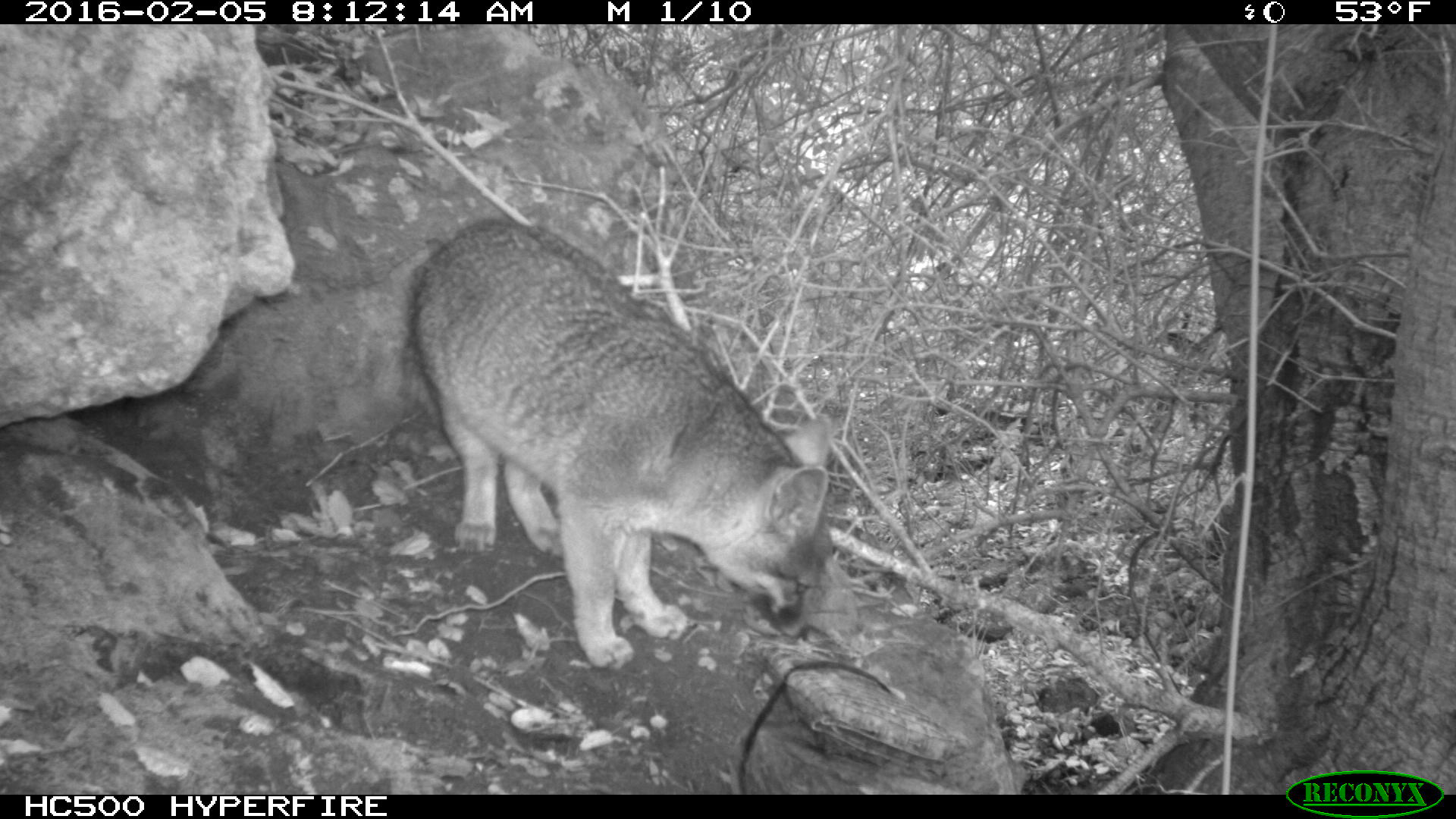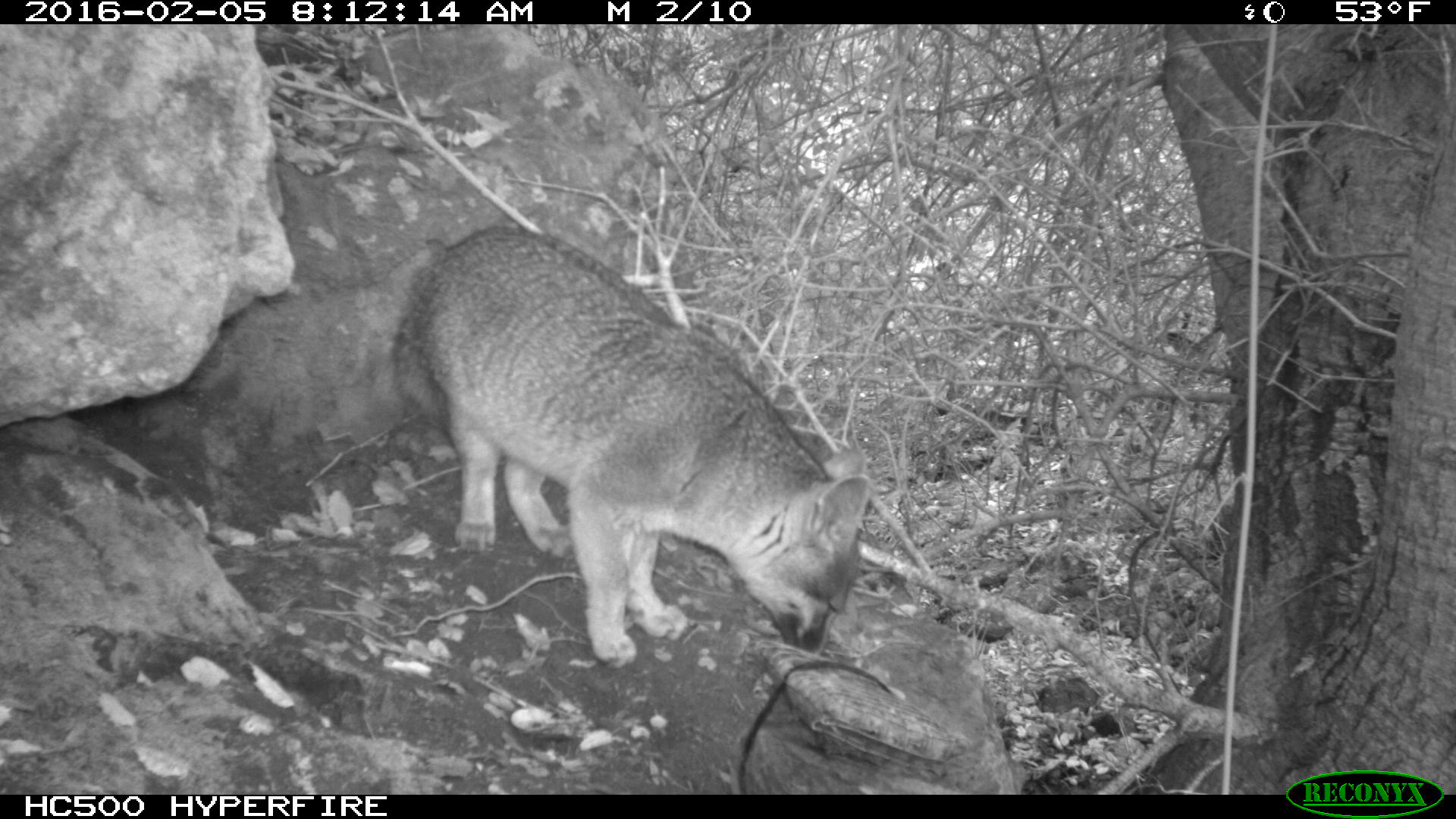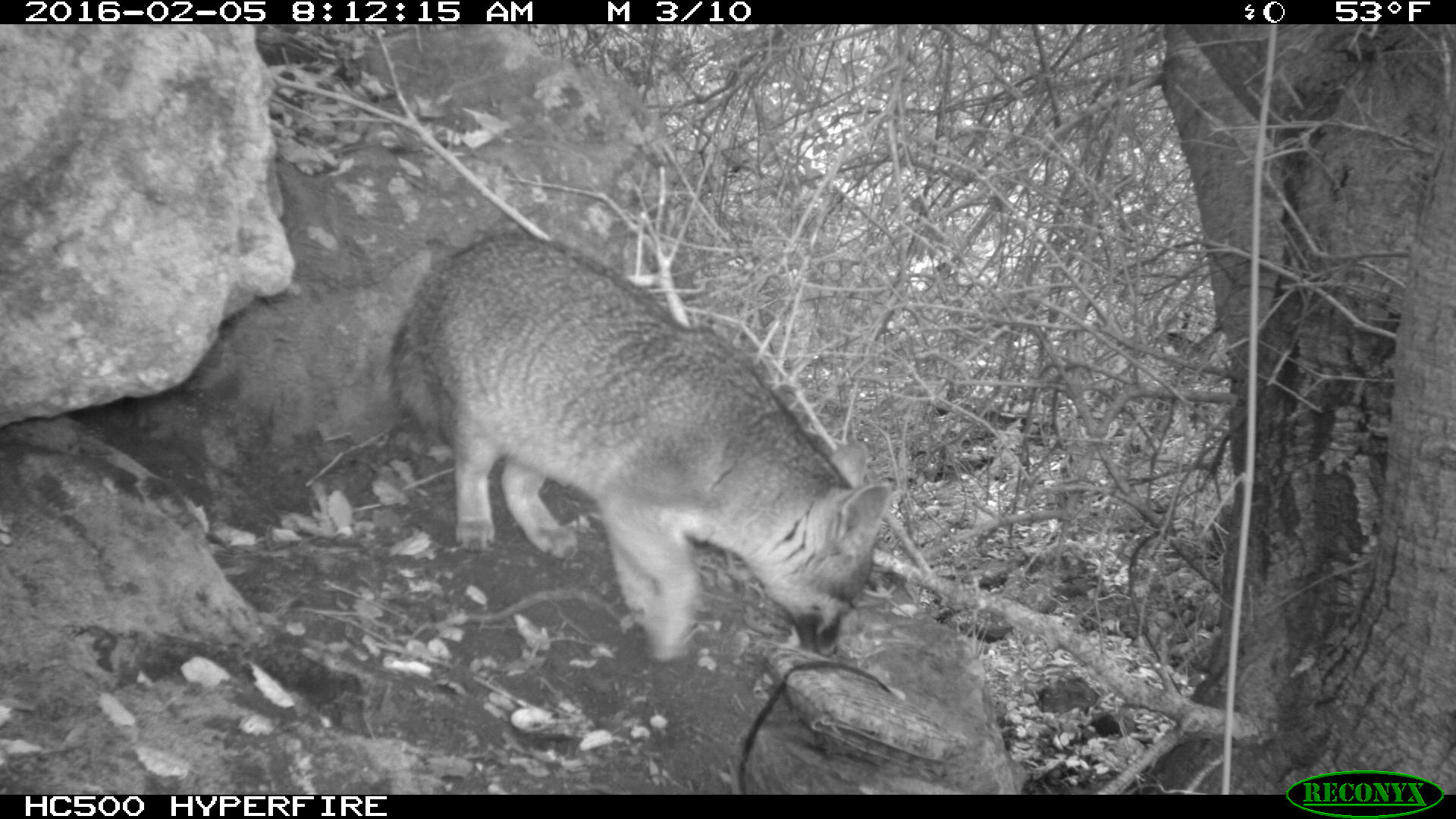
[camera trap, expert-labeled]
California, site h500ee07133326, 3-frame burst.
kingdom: Animalia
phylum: Chordata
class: Mammalia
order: Carnivora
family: Canidae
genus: Urocyon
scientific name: Urocyon littoralis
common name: island fox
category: fox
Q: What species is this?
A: Fox (island fox) (Urocyon littoralis).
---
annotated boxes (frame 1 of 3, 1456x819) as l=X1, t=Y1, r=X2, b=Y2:
fox: l=403, t=221, r=833, b=668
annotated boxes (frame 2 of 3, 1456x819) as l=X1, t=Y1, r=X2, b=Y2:
fox: l=387, t=224, r=874, b=670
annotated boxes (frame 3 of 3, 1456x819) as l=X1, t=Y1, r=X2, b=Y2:
fox: l=385, t=234, r=893, b=667